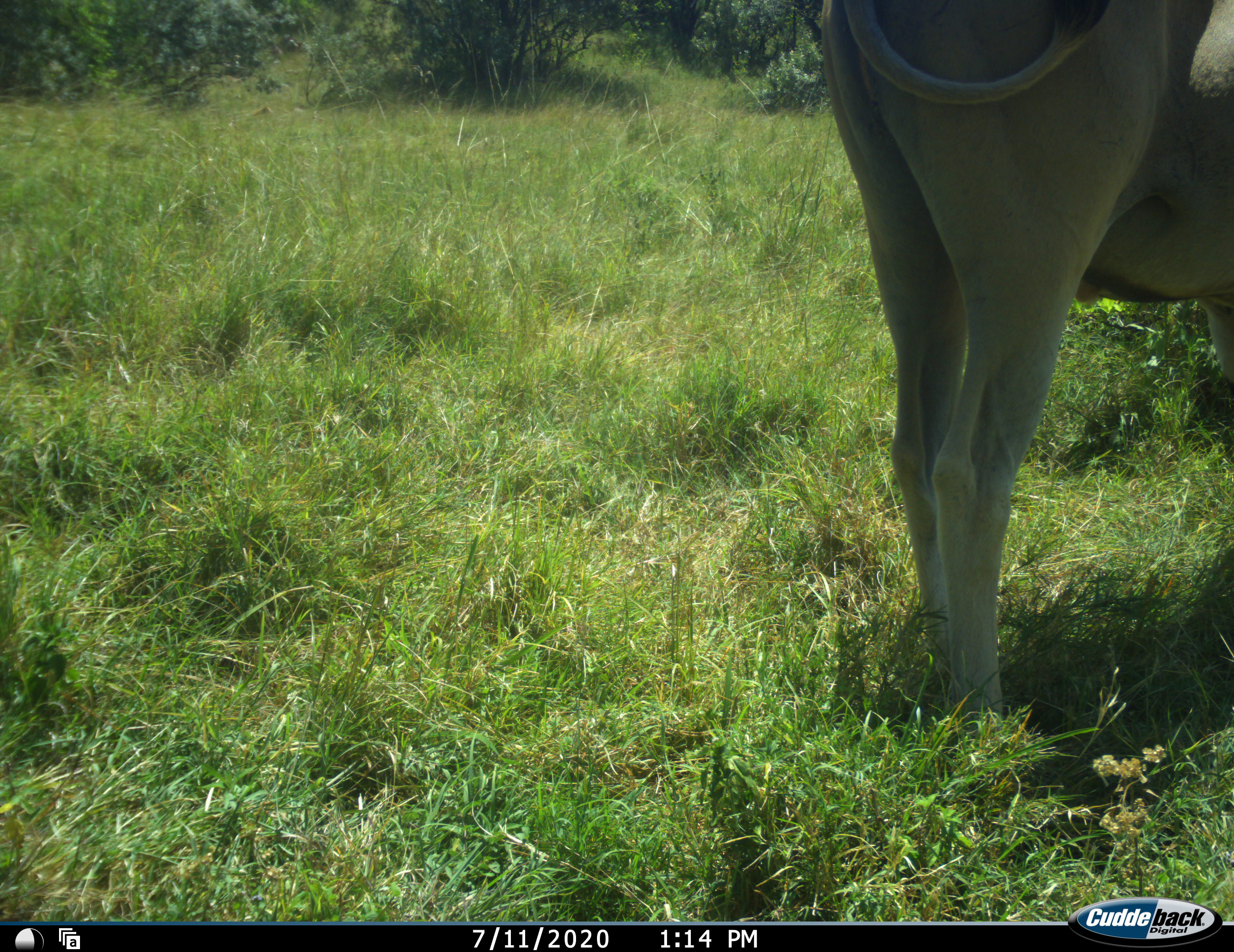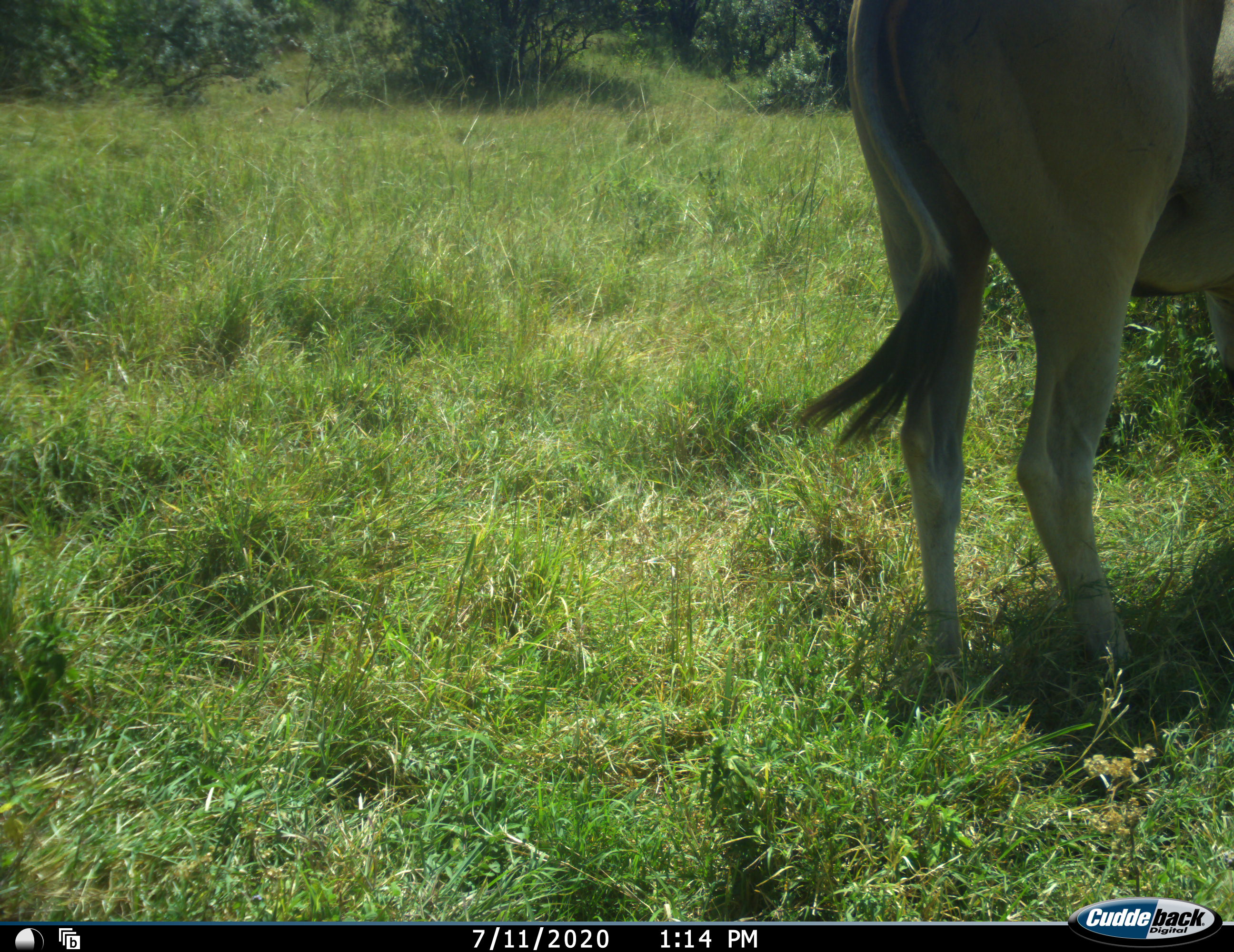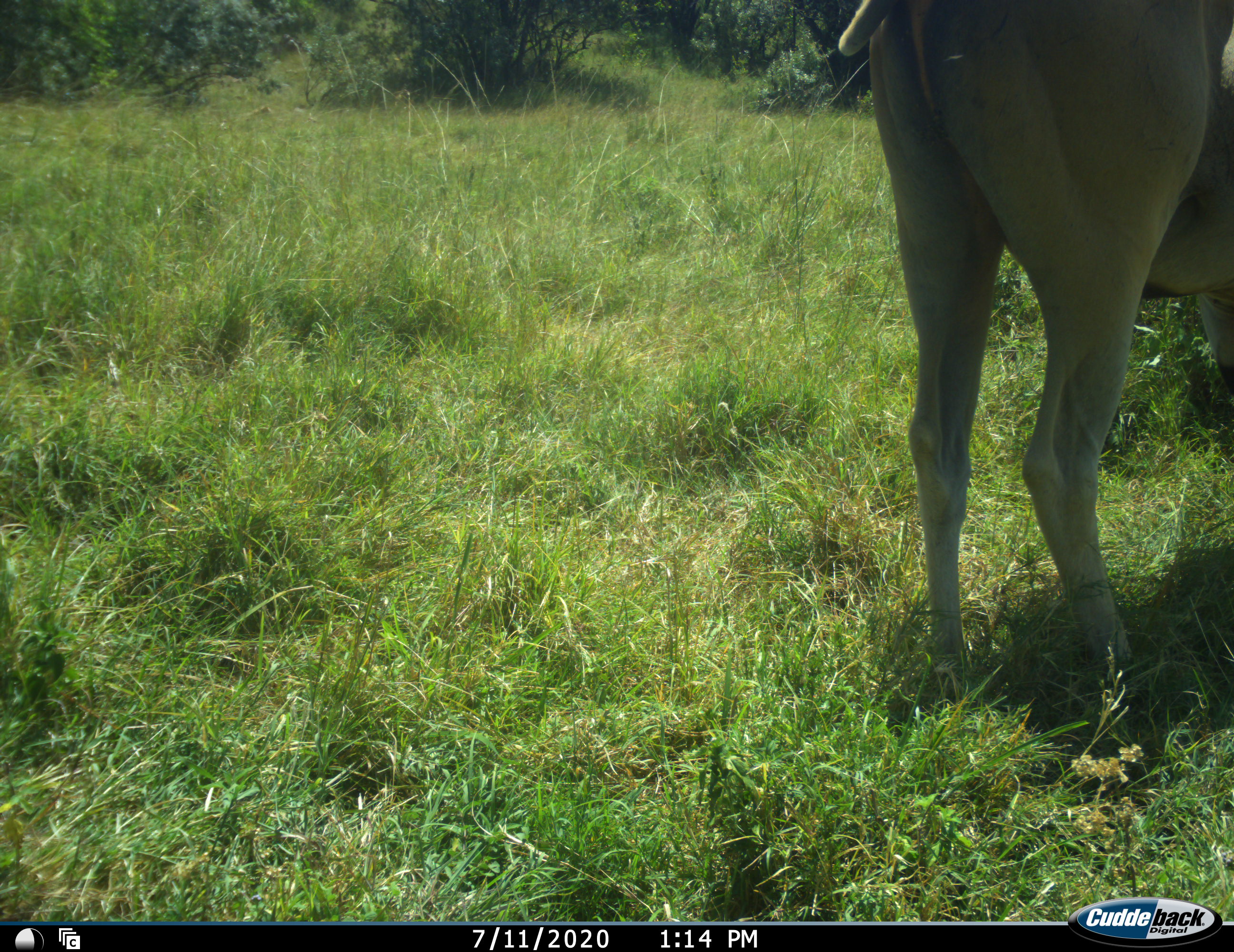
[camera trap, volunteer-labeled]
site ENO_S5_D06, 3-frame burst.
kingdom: Animalia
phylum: Chordata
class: Mammalia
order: Artiodactyla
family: Bovidae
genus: Tragelaphus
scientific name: Tragelaphus oryx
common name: eland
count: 1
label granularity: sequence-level